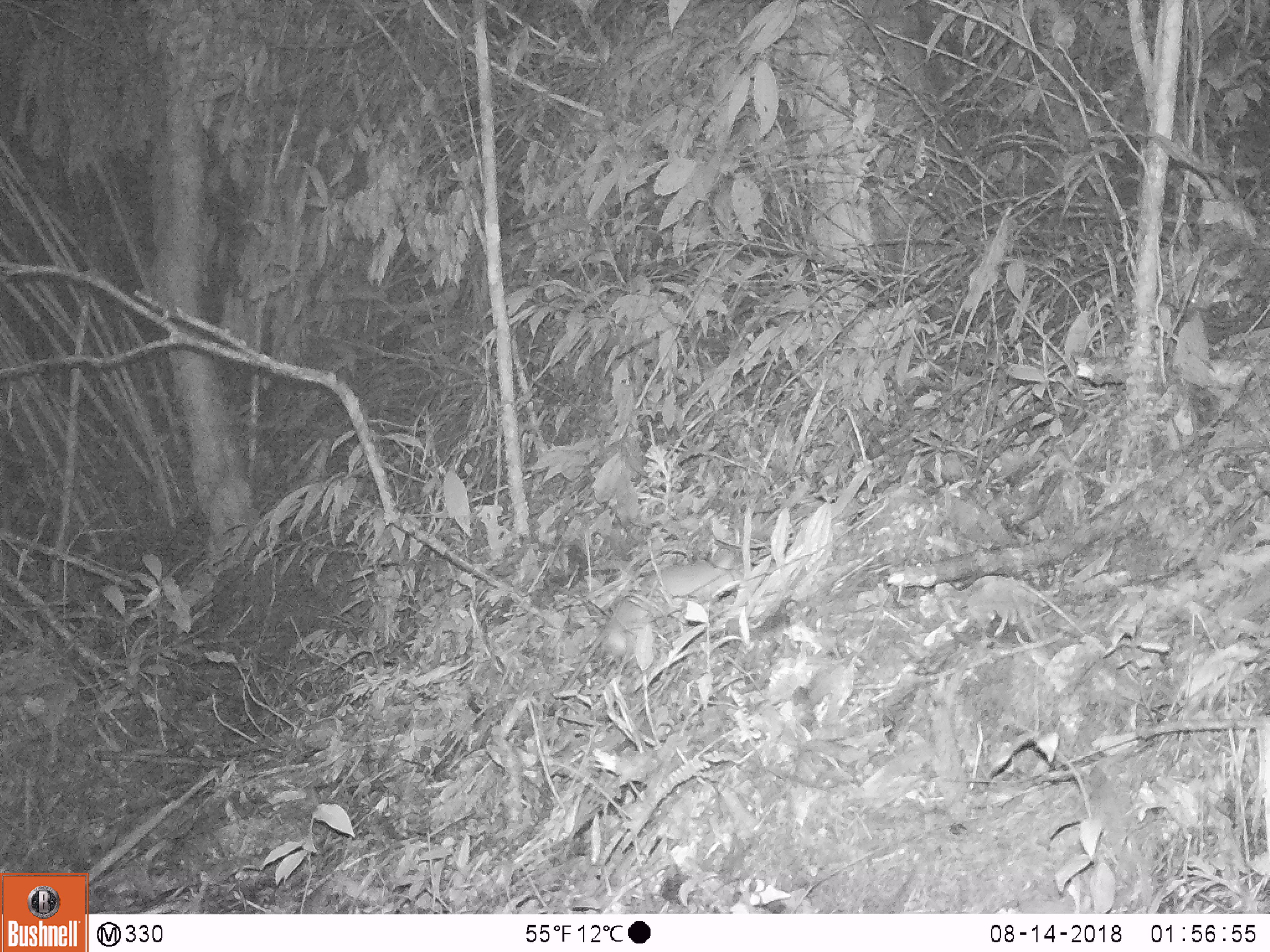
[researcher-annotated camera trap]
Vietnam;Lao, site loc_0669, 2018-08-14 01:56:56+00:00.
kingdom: Animalia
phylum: Chordata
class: Mammalia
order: Rodentia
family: Muridae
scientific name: Muridae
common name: old-world mice and rats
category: unidentified murid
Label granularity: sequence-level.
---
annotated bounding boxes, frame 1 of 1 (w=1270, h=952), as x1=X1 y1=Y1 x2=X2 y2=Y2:
unidentified murid: x1=559 y1=537 x2=752 y2=693